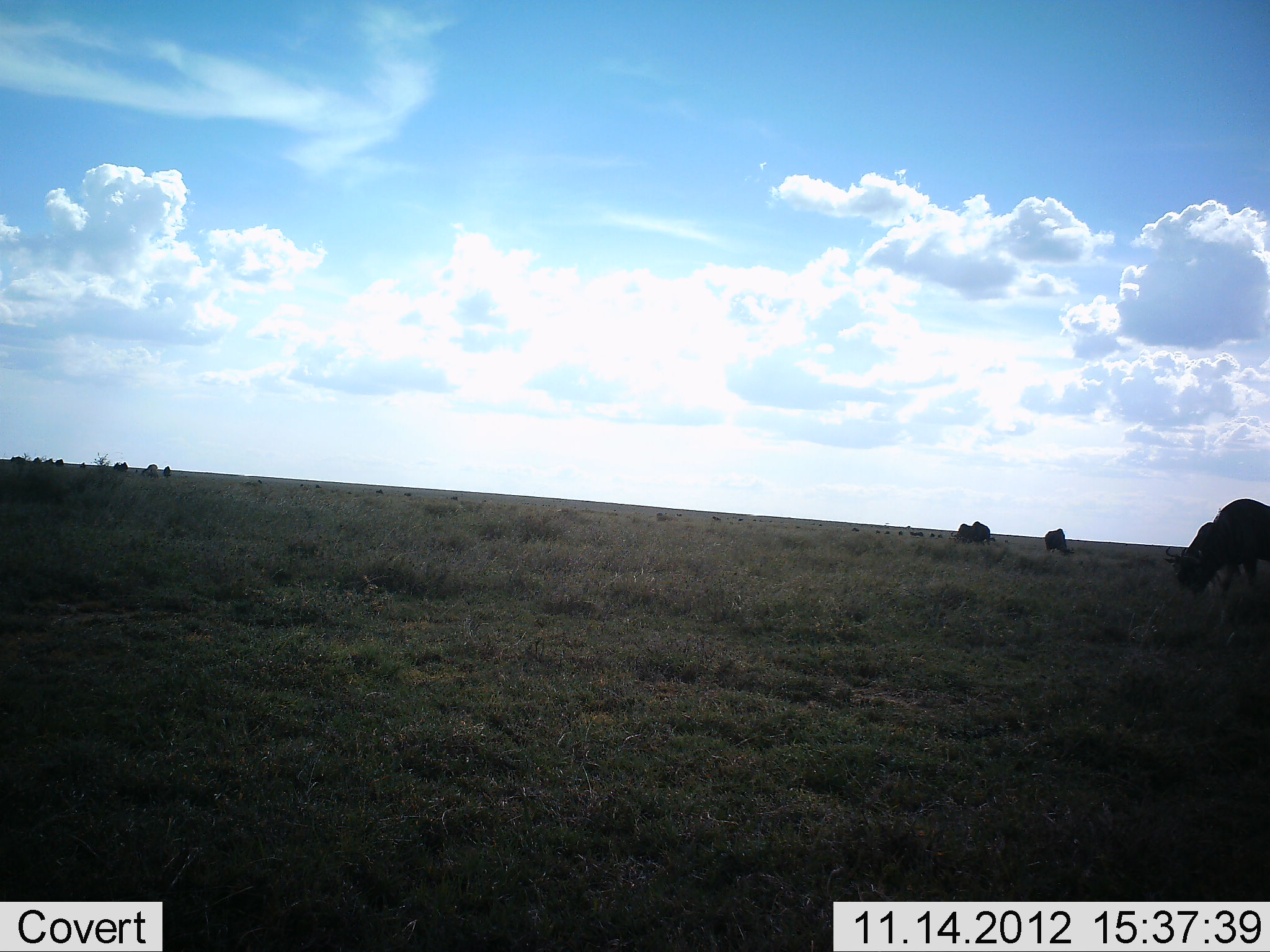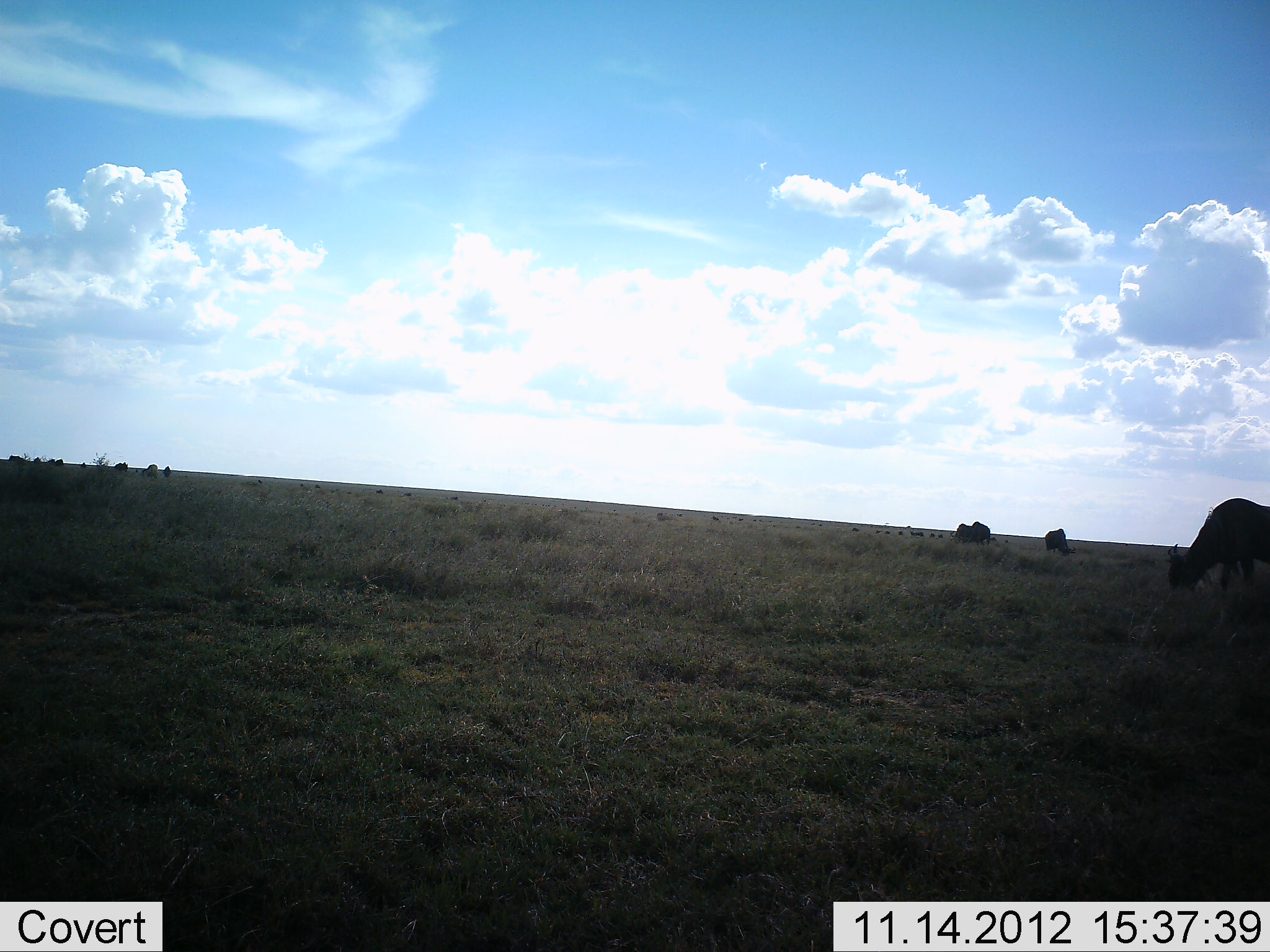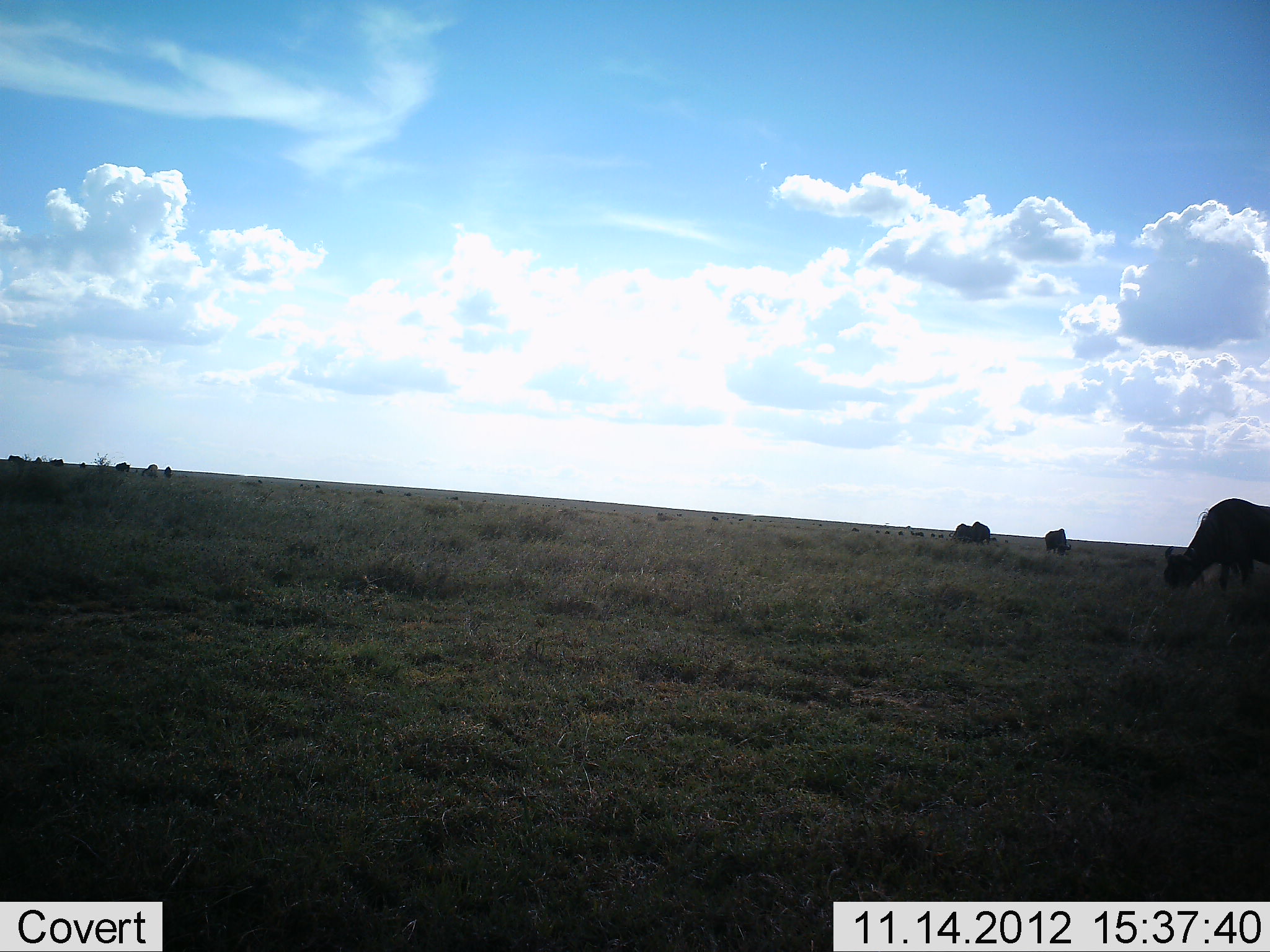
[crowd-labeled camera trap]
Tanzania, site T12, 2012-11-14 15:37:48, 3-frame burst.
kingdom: Animalia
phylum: Chordata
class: Mammalia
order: Artiodactyla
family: Bovidae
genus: Connochaetes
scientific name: Connochaetes taurinus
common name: blue wildebeest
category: wildebeest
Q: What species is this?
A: Wildebeest (blue wildebeest) (Connochaetes taurinus).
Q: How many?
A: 9.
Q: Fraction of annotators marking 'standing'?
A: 60%.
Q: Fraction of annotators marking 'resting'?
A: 0%.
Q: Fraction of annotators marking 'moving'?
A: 10%.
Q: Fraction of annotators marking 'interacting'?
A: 0%.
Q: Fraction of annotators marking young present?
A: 0%.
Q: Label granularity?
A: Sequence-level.